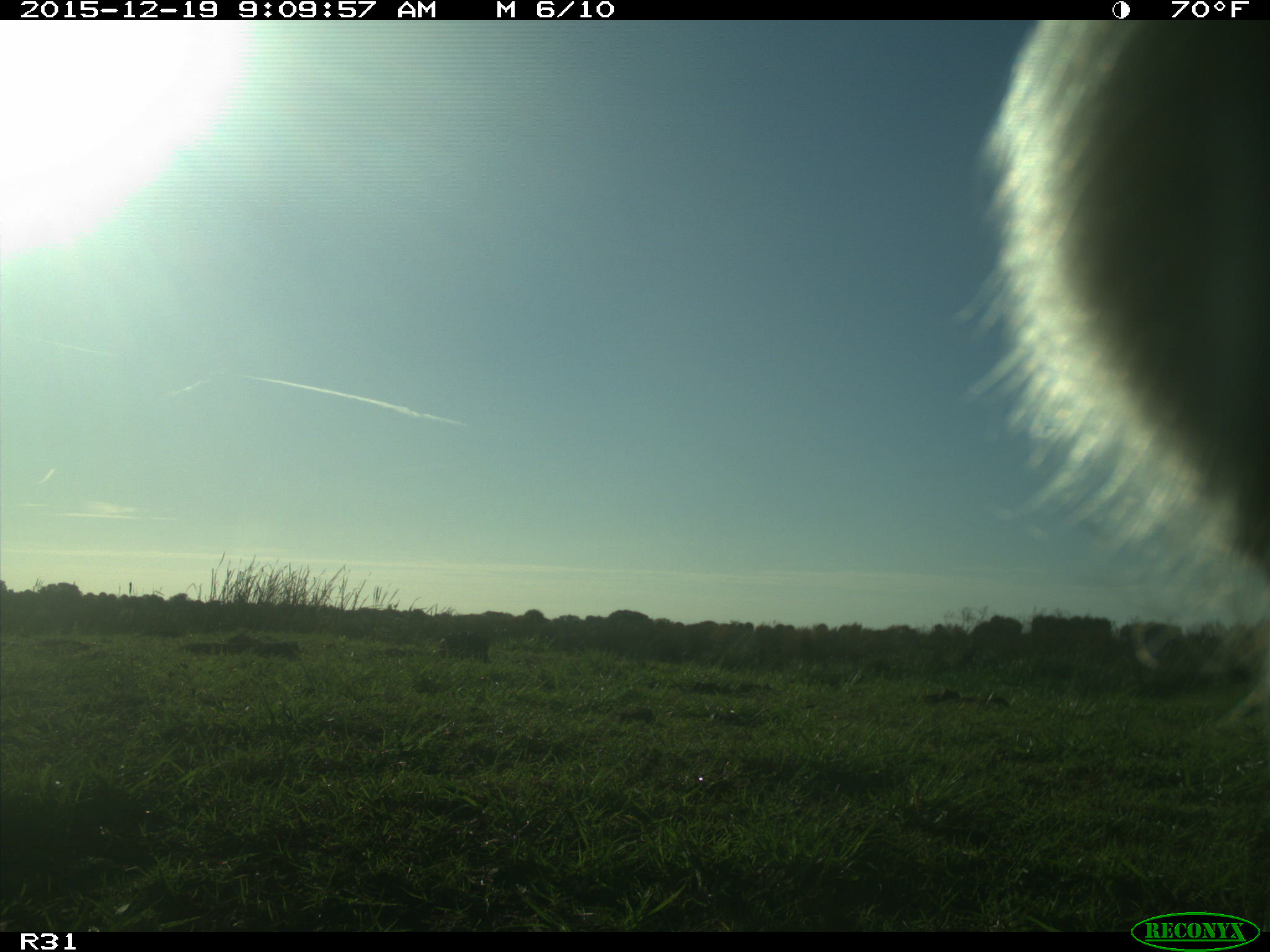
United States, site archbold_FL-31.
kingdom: Animalia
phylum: Chordata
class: Mammalia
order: Artiodactyla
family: Bovidae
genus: Bos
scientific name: Bos taurus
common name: domestic cow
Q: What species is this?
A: Bos taurus (domestic cow).